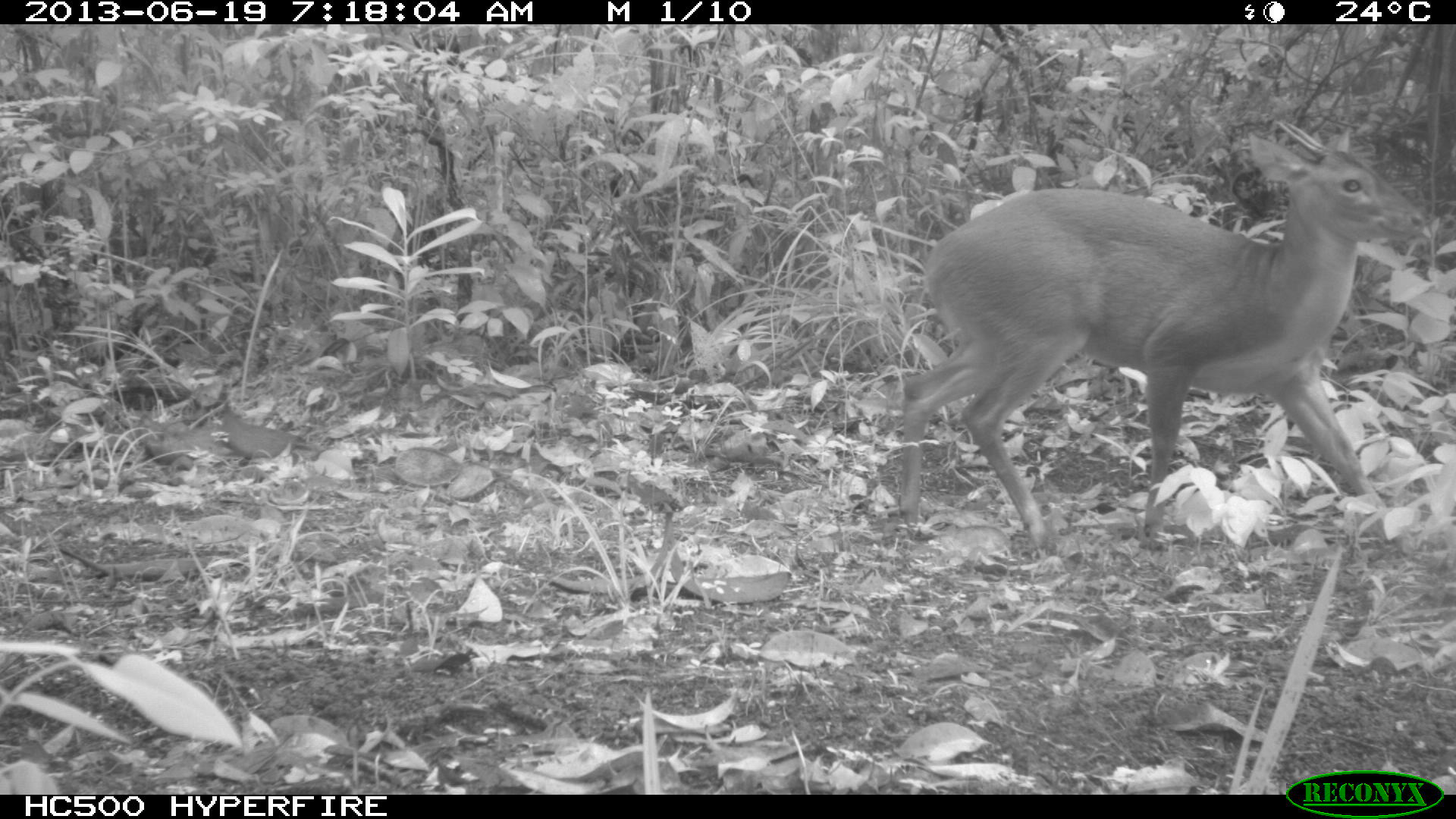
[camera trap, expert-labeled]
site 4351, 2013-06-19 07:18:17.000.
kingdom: Animalia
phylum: Chordata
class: Mammalia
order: Artiodactyla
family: Cervidae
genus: Mazama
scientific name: Mazama temama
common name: central american red brocket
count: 1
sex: male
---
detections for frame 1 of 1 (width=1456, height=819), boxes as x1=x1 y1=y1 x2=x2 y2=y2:
mazama temama: x1=894 y1=117 x2=1426 y2=556